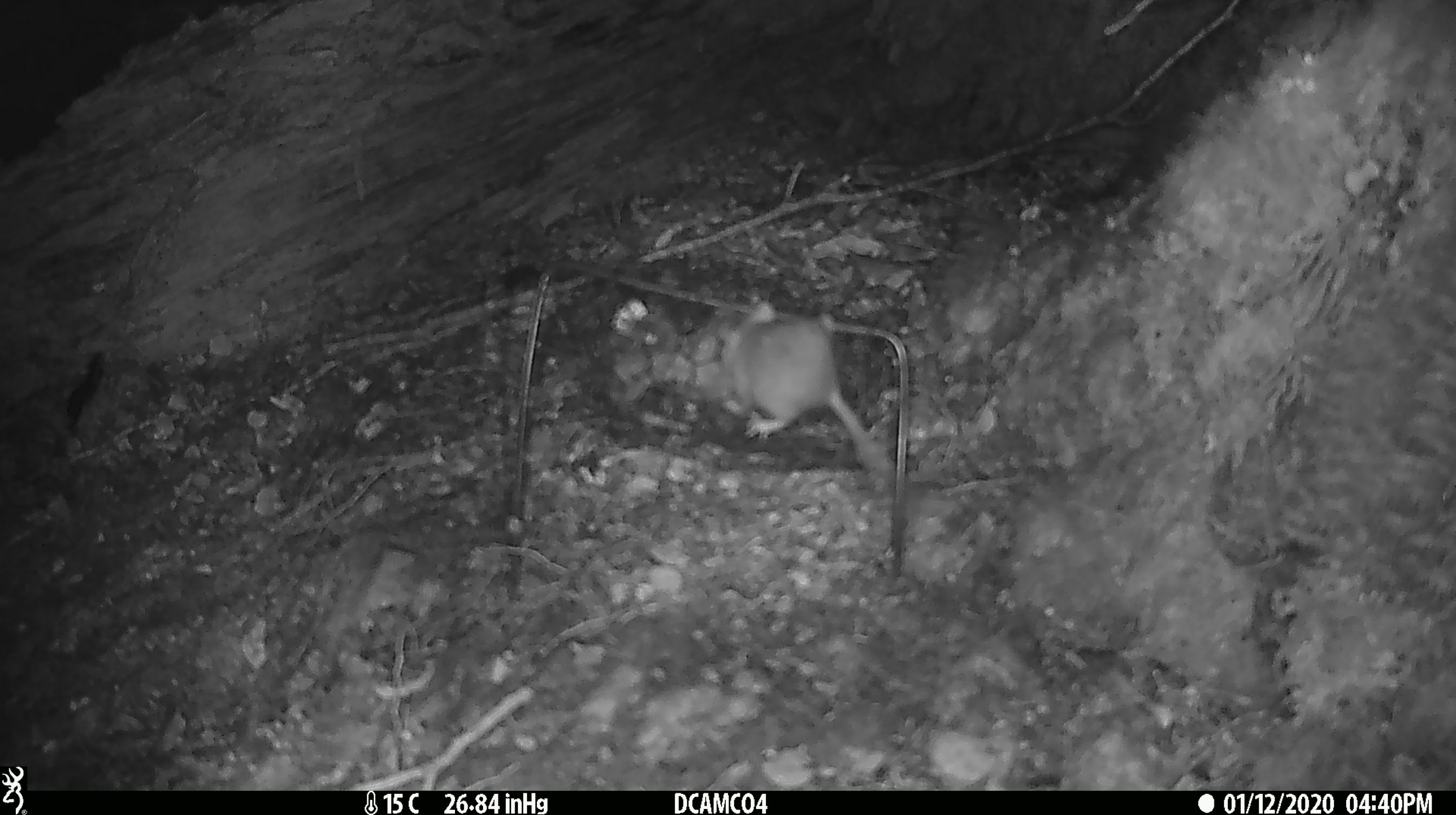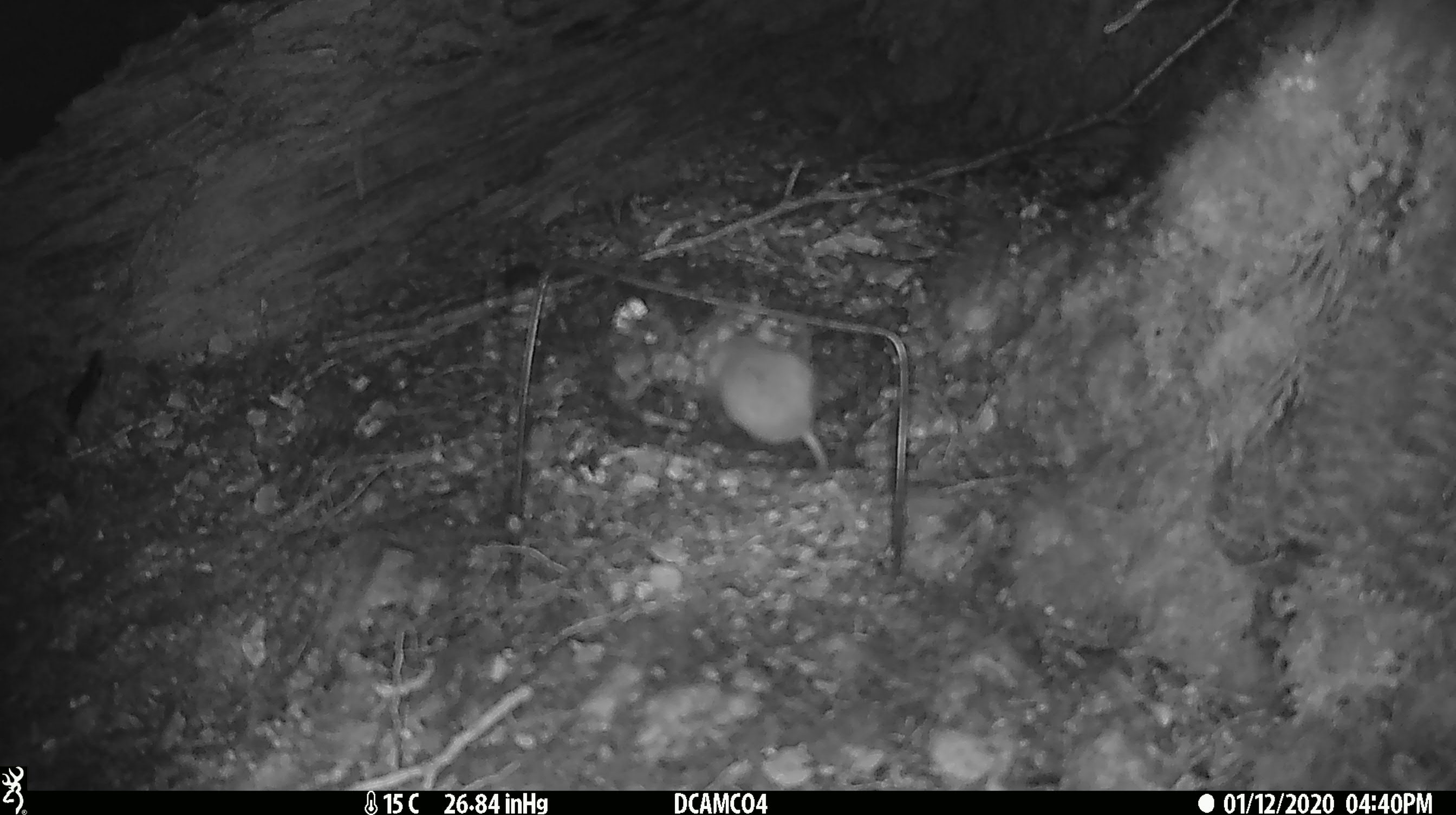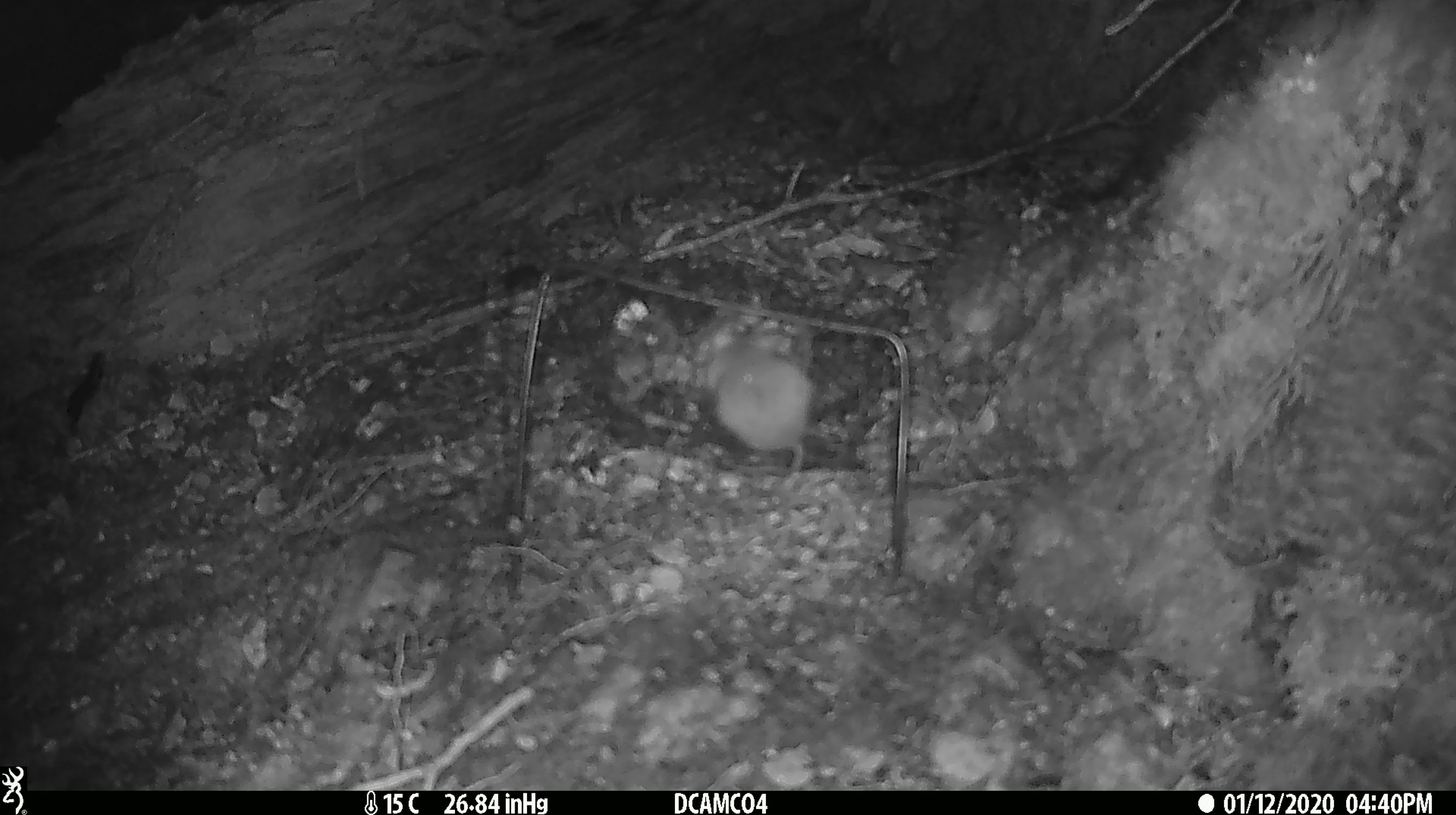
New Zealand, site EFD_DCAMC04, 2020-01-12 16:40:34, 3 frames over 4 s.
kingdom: Animalia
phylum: Chordata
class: Mammalia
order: Rodentia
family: Muridae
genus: Mus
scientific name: Mus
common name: mouse